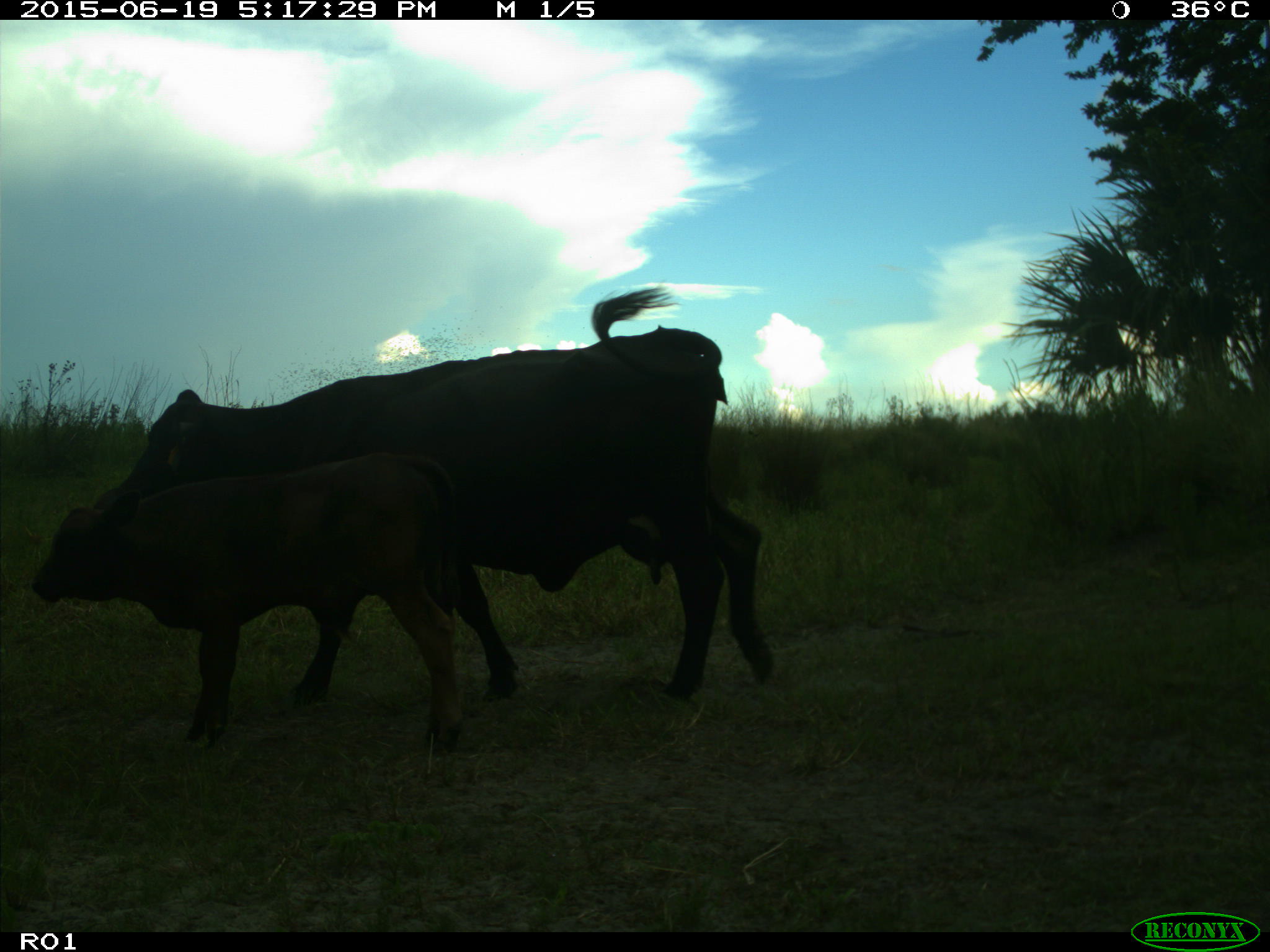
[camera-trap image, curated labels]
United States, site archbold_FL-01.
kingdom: Animalia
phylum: Chordata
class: Mammalia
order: Artiodactyla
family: Bovidae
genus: Bos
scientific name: Bos taurus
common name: domestic cow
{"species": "Bos taurus (domestic cow)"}